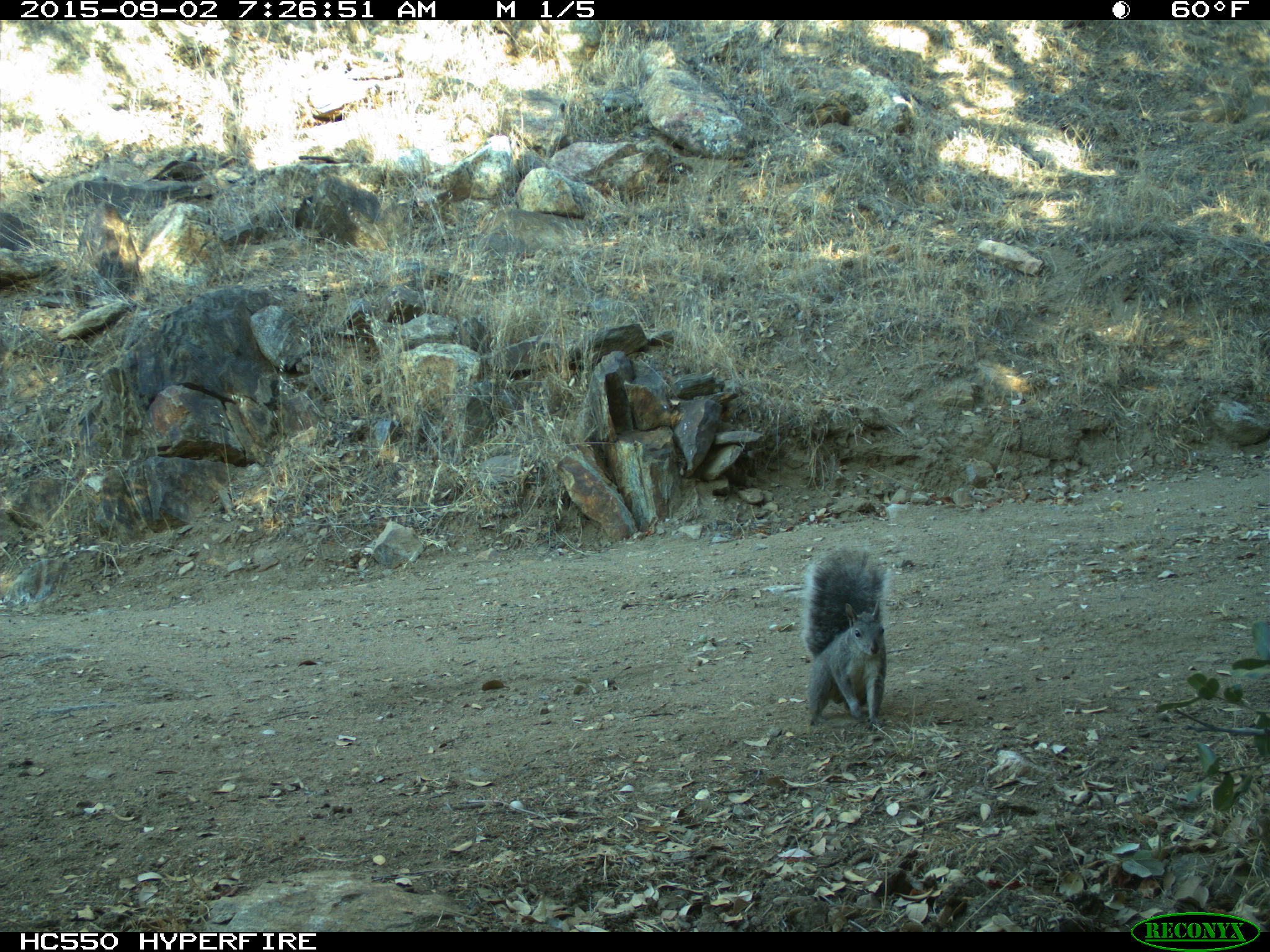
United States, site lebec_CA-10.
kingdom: Animalia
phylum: Chordata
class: Mammalia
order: Rodentia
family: Sciuridae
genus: Sciurus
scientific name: Sciurus carolinensis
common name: eastern gray squirrel